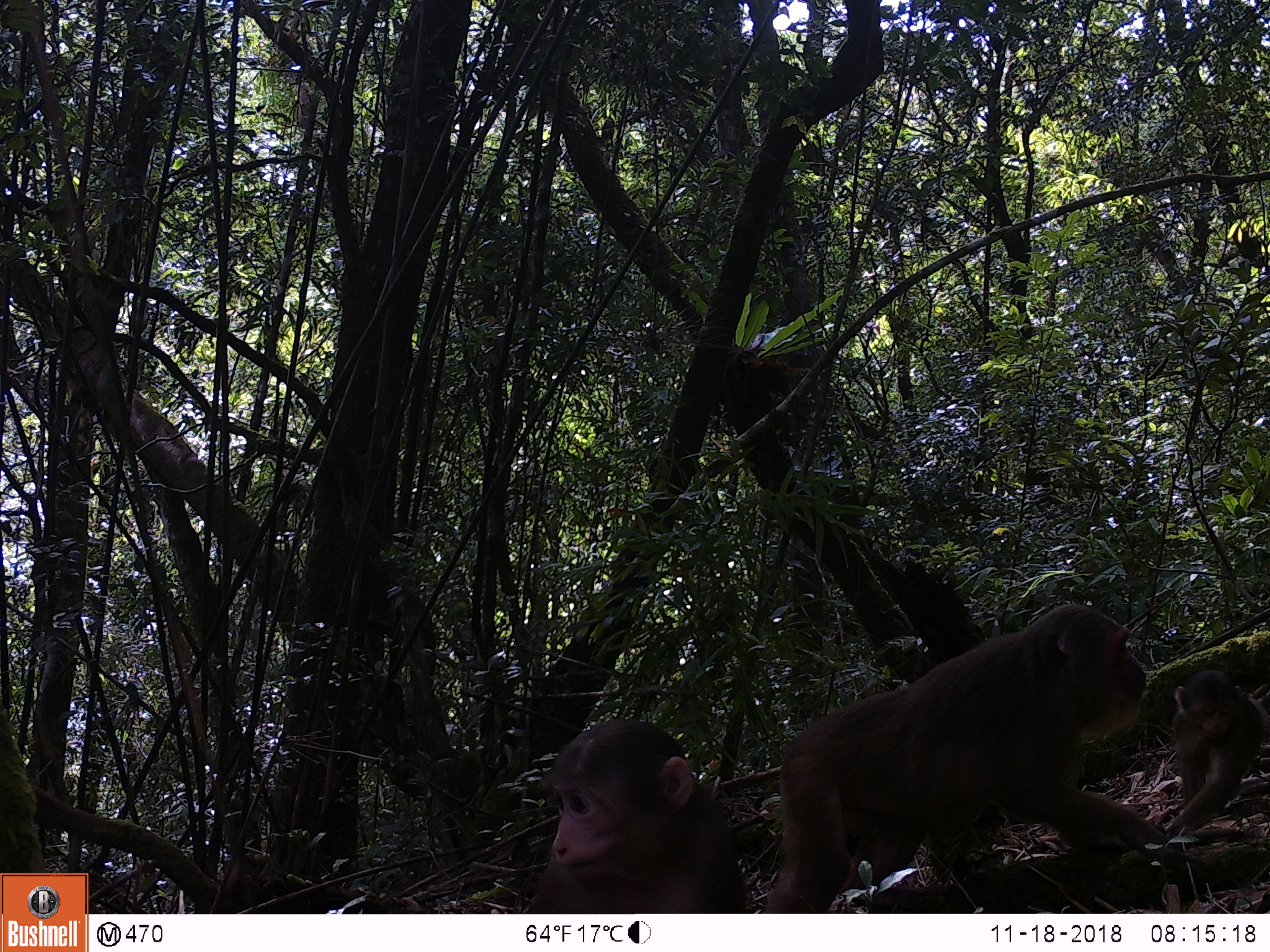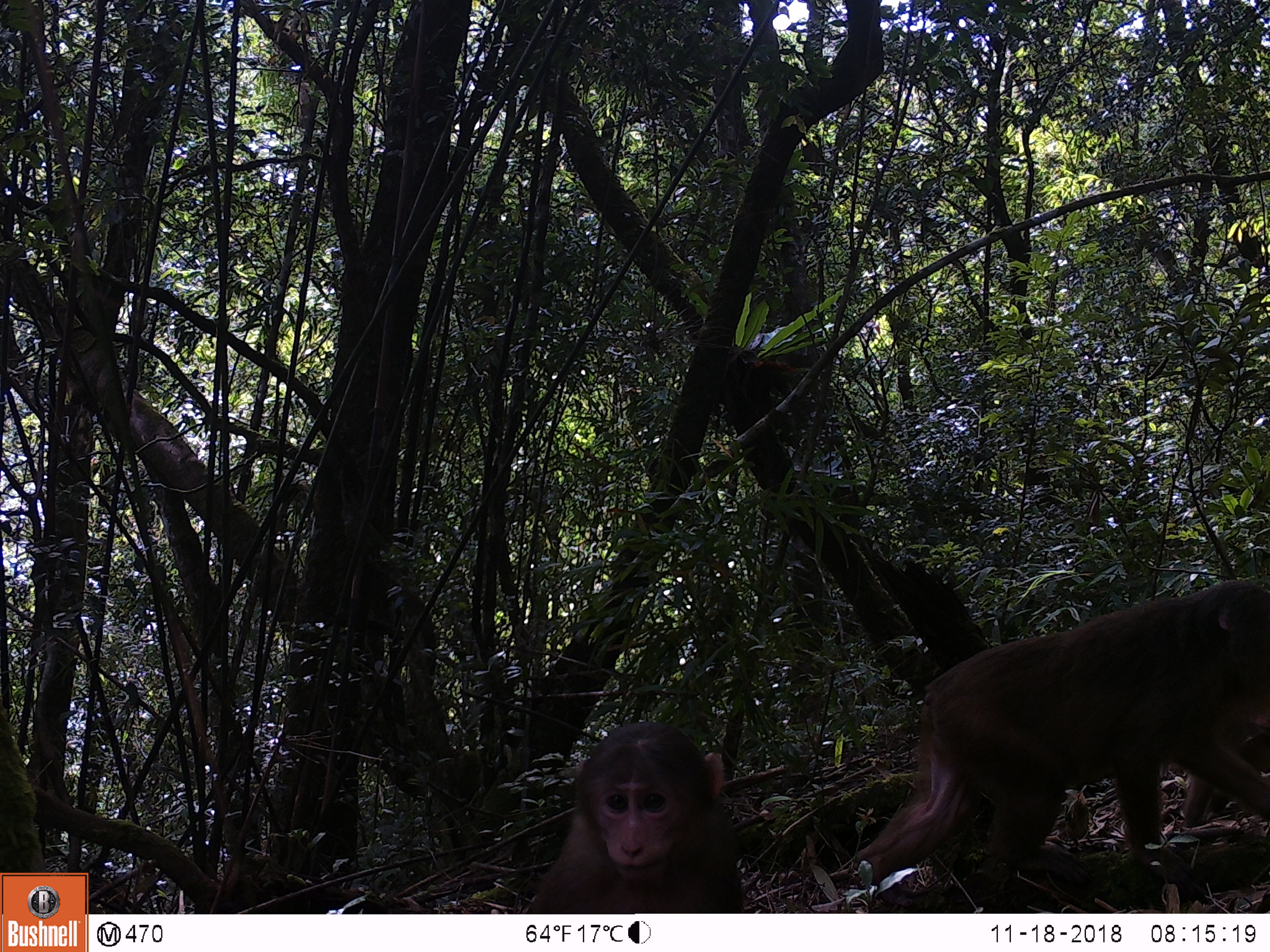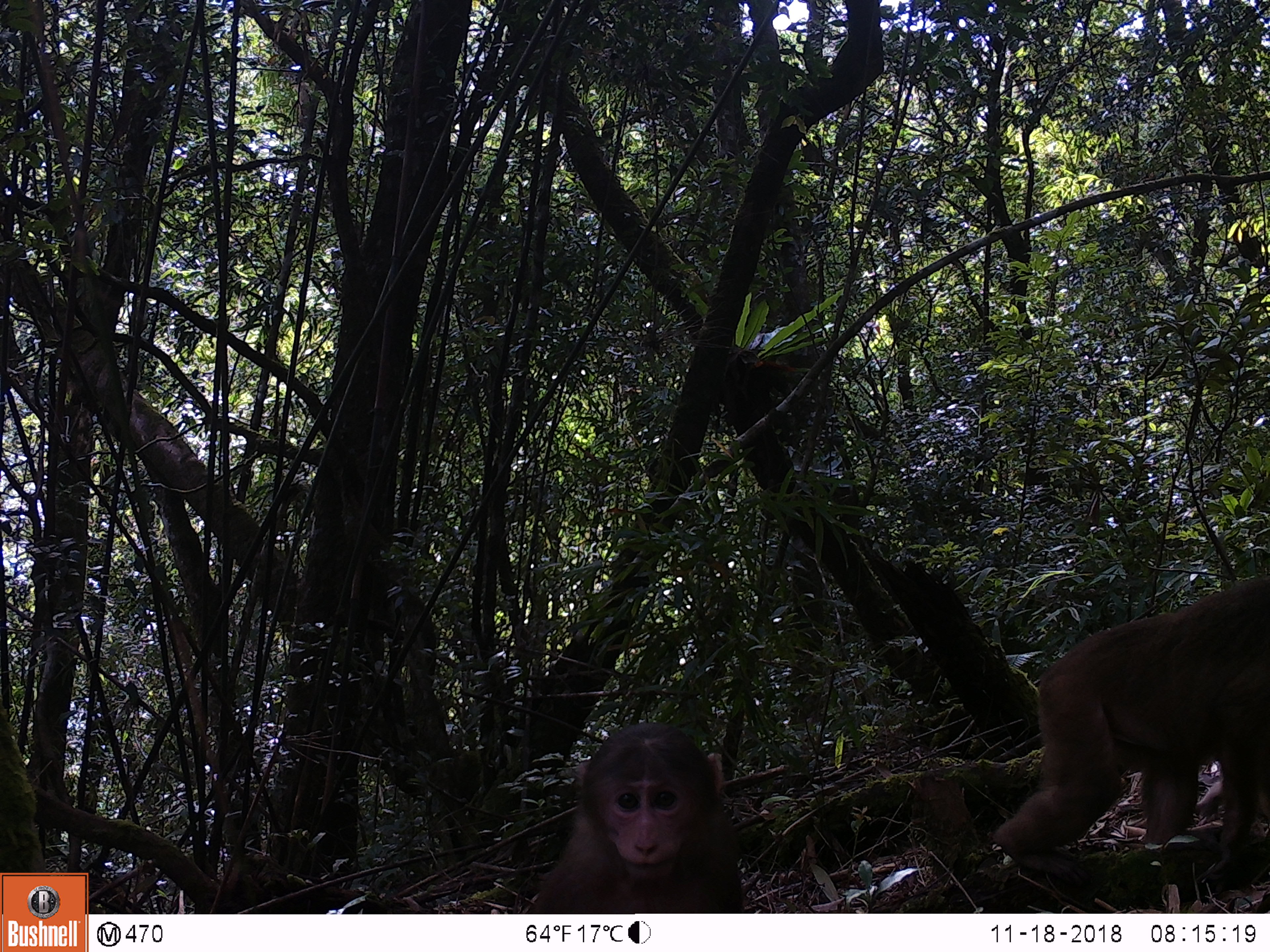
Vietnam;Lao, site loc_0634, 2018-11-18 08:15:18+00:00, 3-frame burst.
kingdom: Animalia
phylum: Chordata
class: Mammalia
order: Primates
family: Cercopithecidae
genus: Macaca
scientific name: Macaca arctoides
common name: stump-tailed macaque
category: stump tailed macaque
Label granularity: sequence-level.